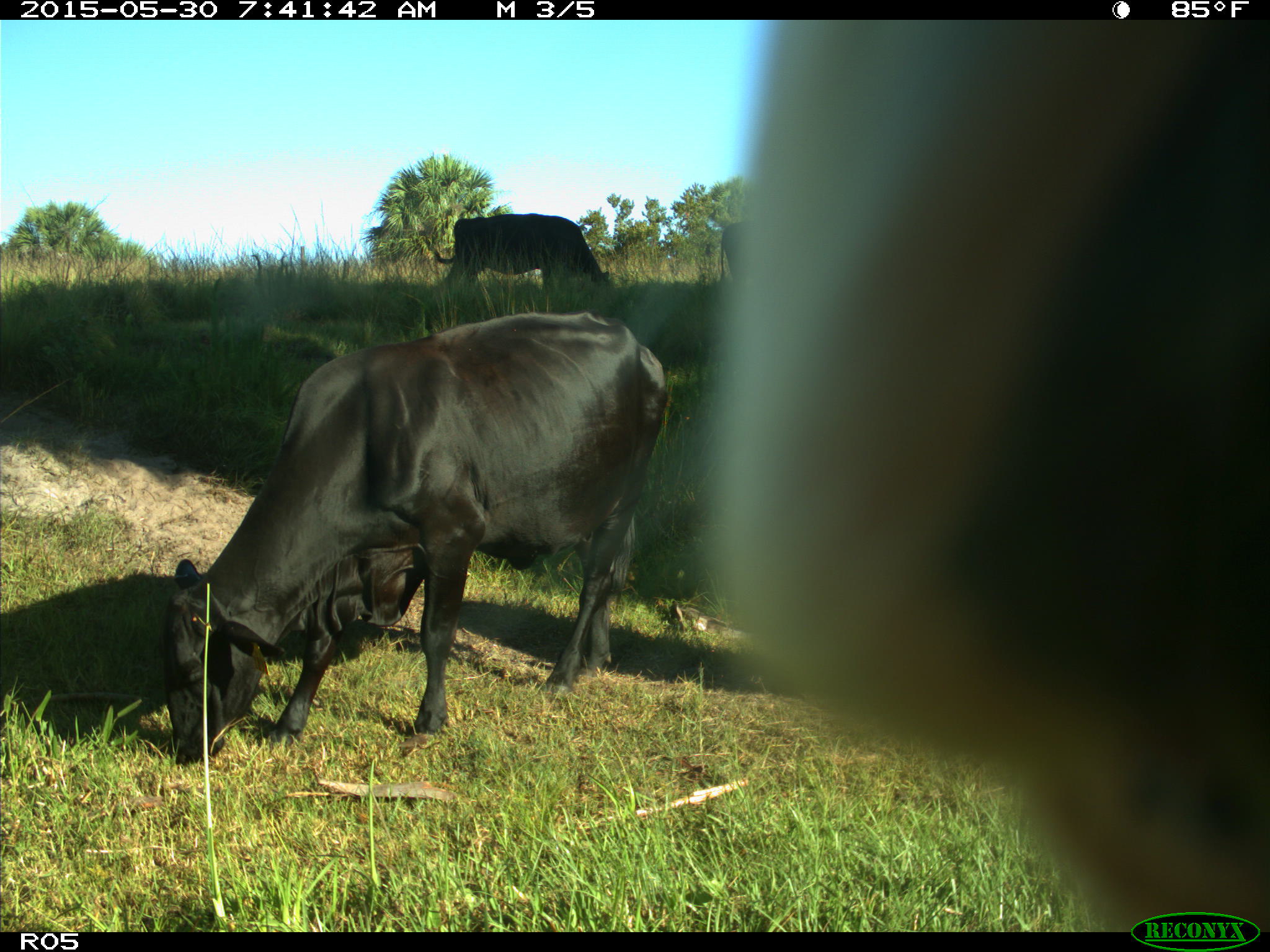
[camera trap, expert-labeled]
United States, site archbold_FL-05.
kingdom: Animalia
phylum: Chordata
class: Mammalia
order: Artiodactyla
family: Bovidae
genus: Bos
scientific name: Bos taurus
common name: domestic cow